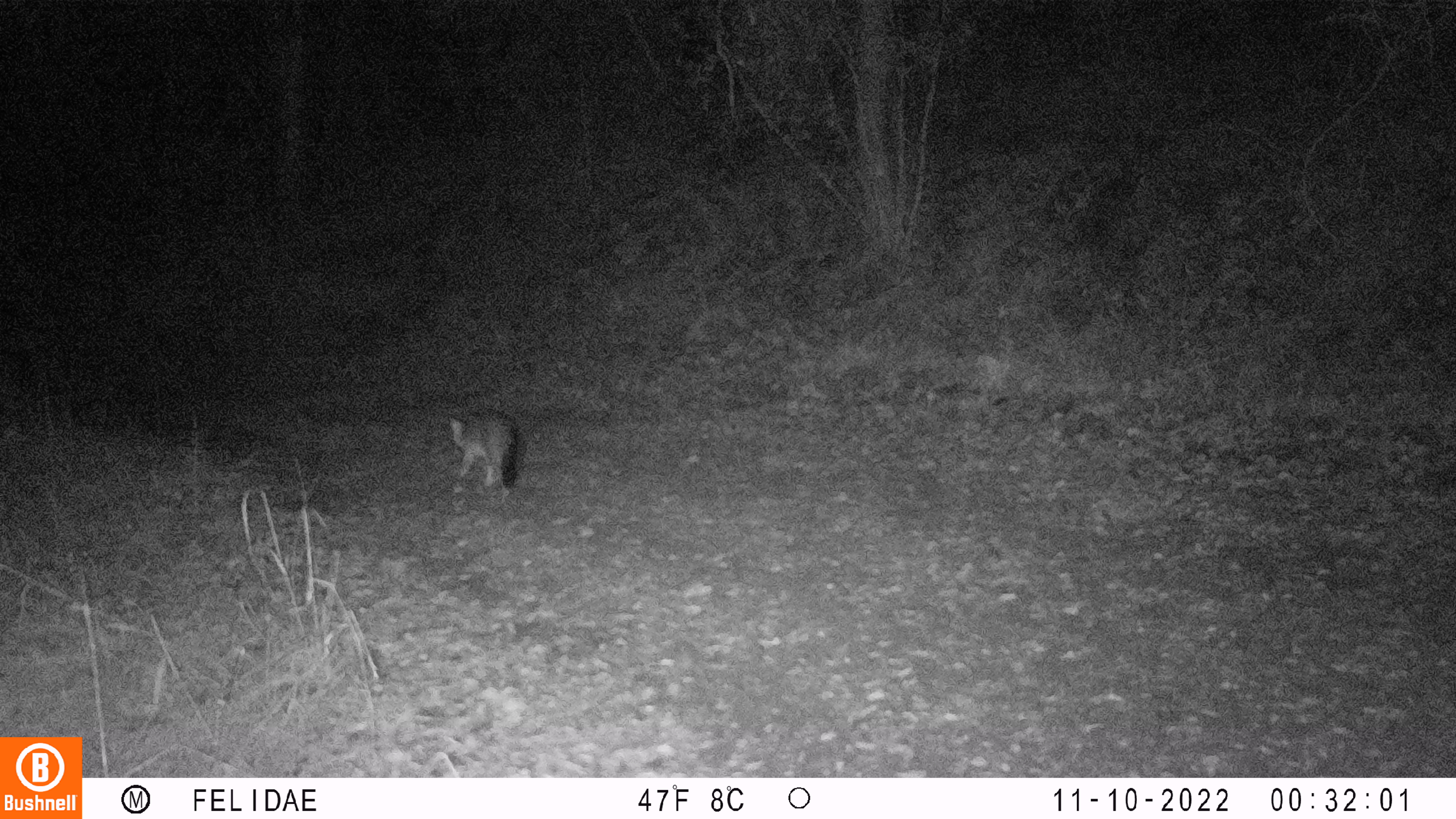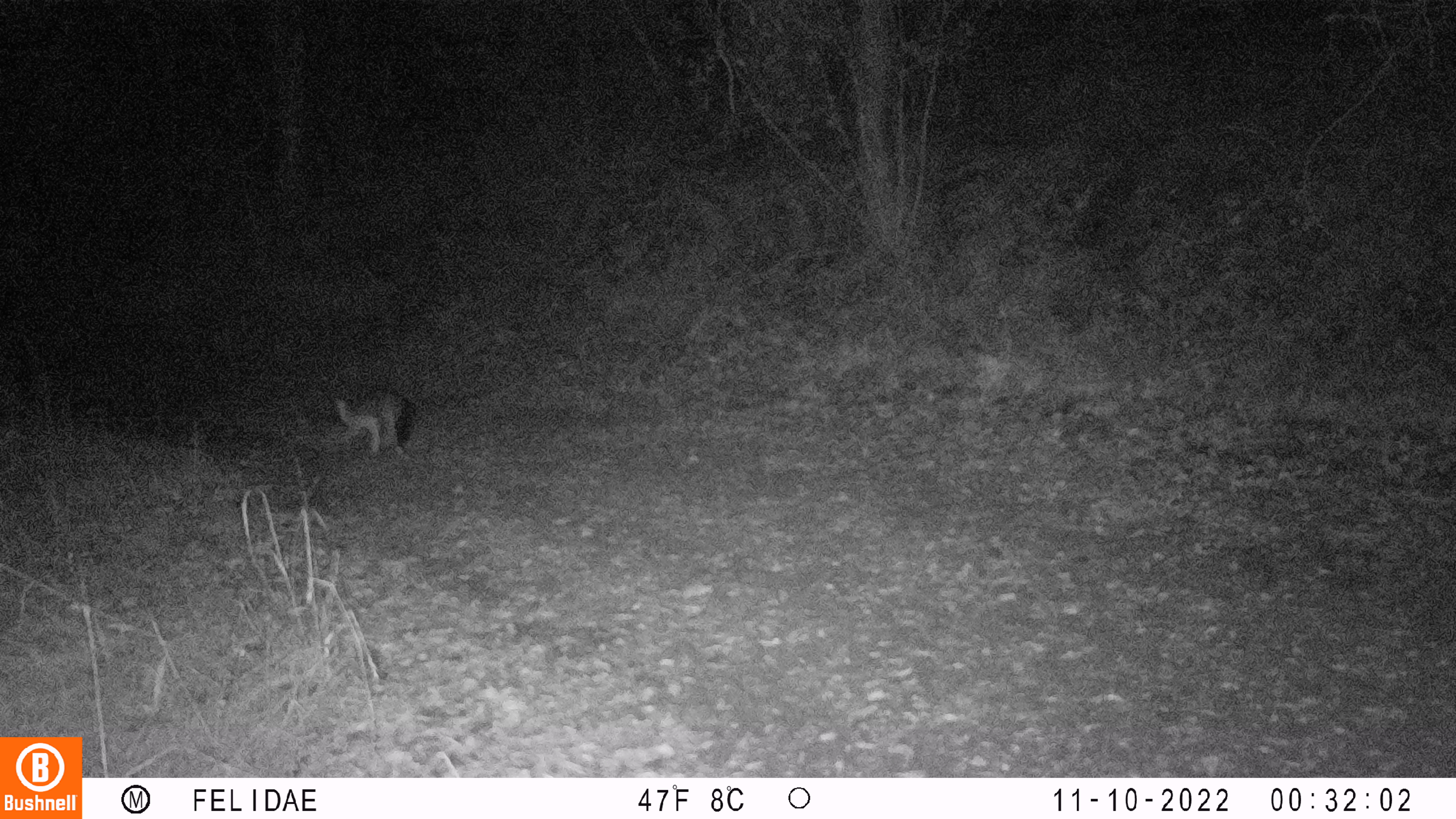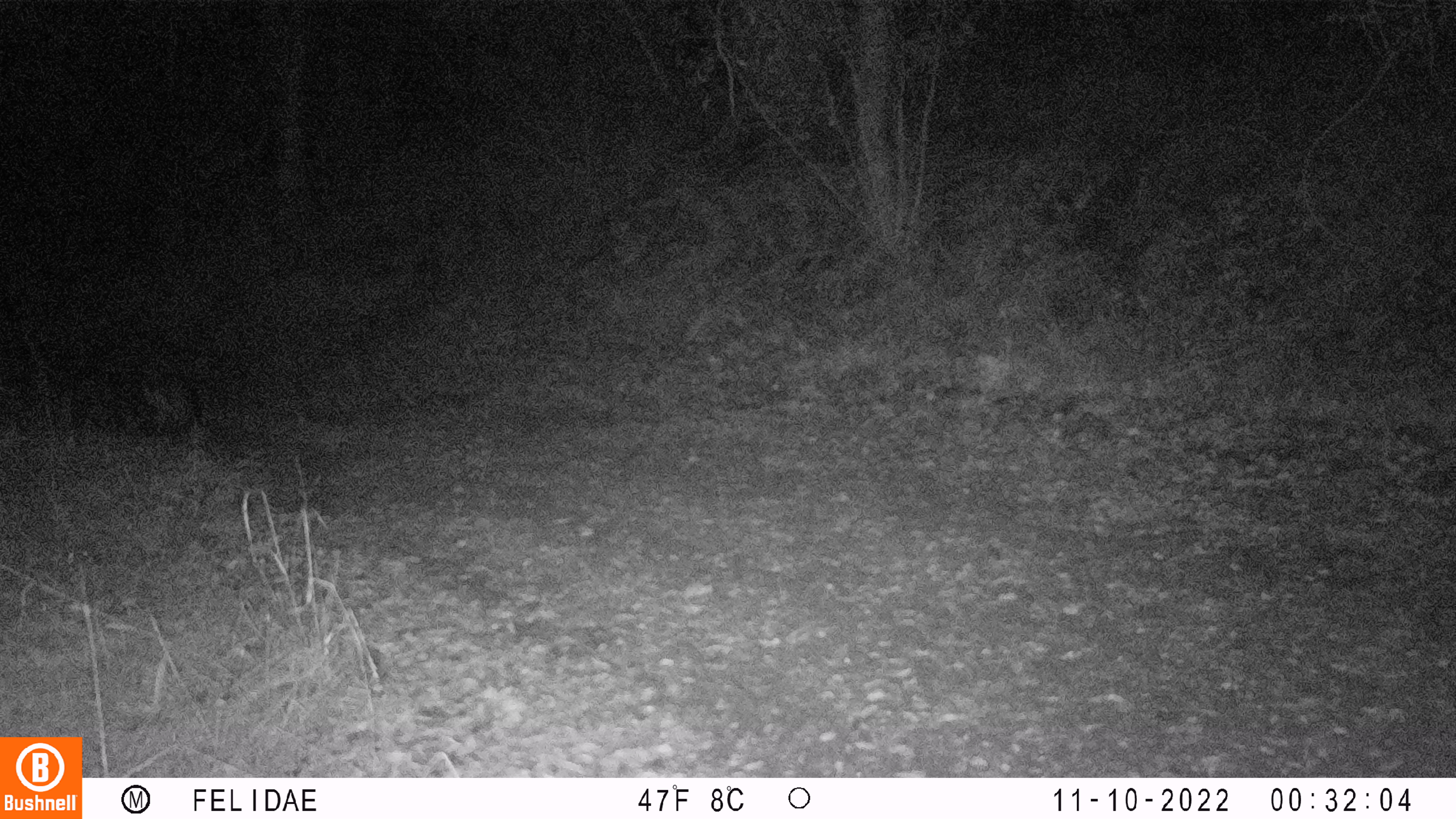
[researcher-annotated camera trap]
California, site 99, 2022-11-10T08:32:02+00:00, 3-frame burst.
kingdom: Animalia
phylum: Chordata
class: Mammalia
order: Carnivora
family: Canidae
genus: Urocyon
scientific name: Urocyon cinereoargenteus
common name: gray fox